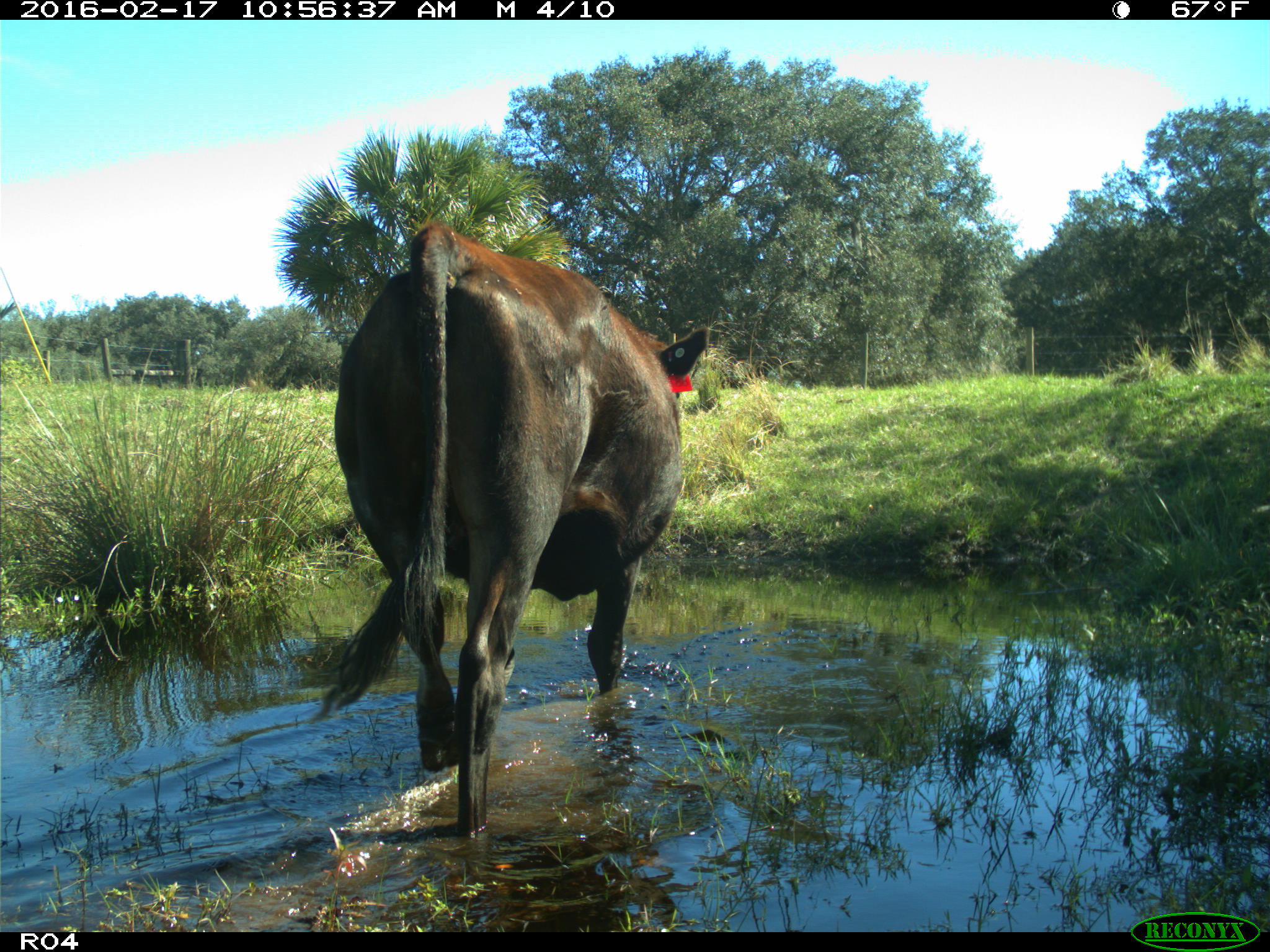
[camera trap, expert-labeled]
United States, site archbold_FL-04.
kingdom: Animalia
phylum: Chordata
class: Mammalia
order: Artiodactyla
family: Bovidae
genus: Bos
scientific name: Bos taurus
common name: domestic cow